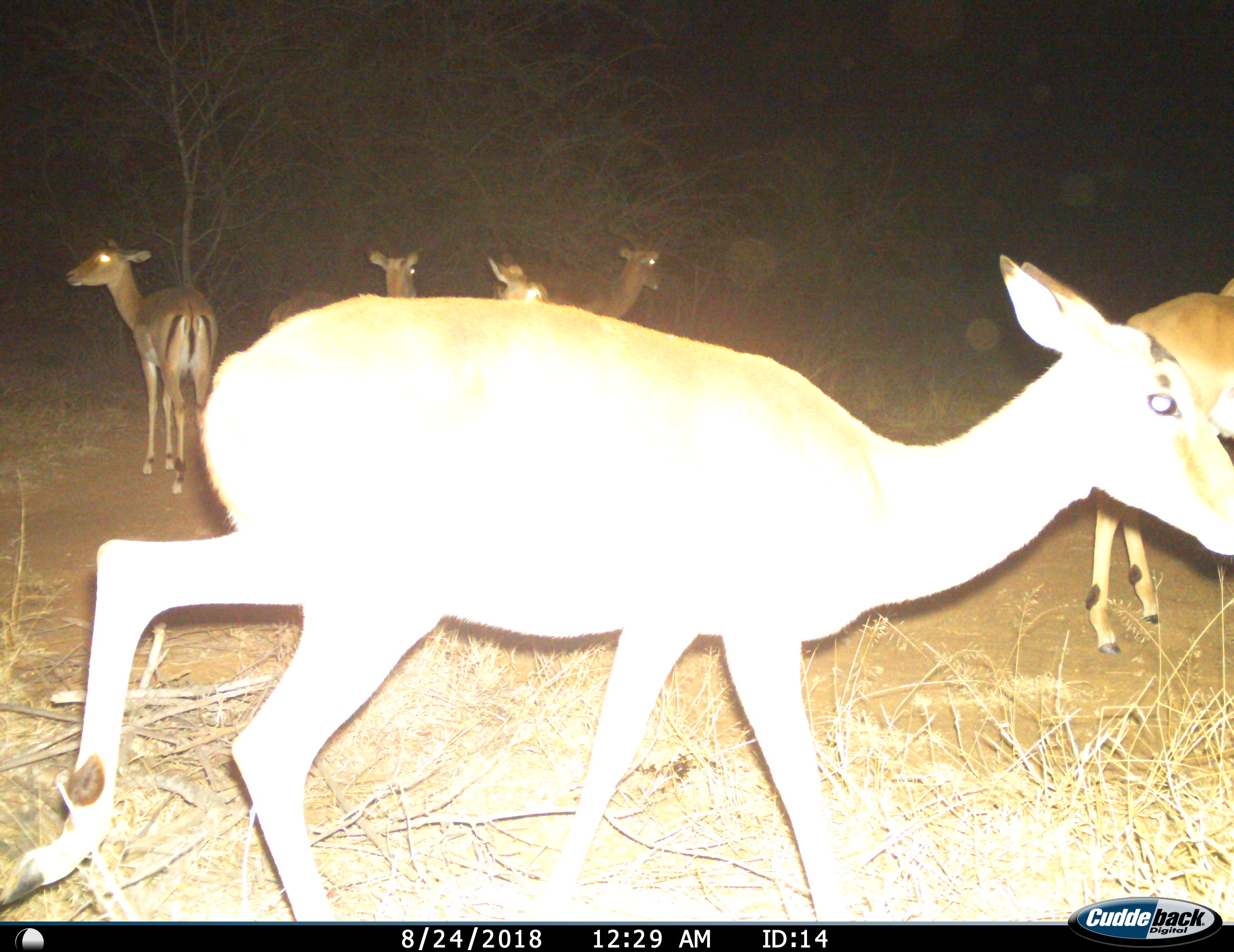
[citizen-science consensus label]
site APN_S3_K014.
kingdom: Animalia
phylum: Chordata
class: Mammalia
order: Artiodactyla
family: Bovidae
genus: Aepyceros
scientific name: Aepyceros melampus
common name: impala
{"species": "impala (Aepyceros melampus)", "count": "6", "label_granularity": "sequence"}